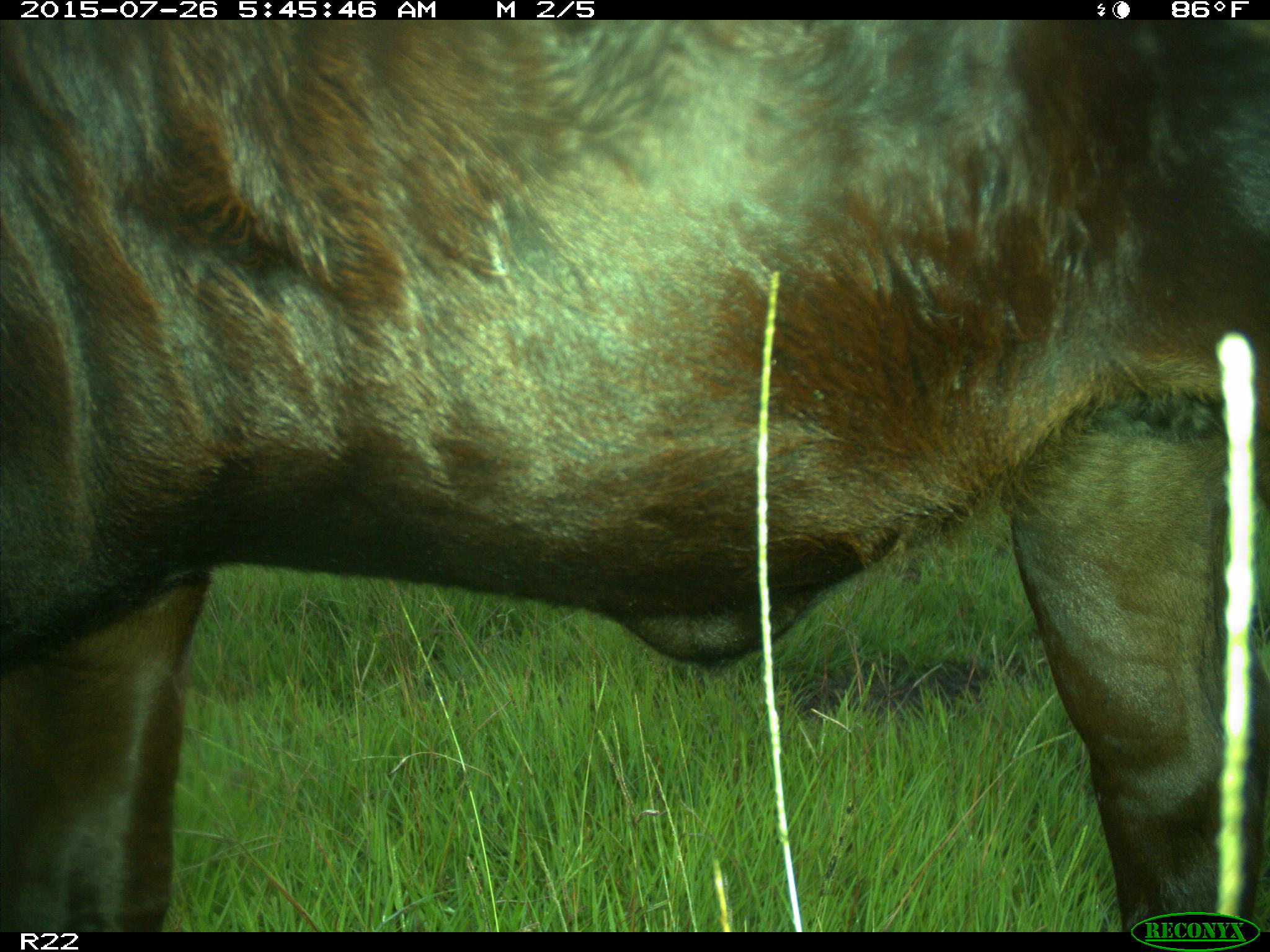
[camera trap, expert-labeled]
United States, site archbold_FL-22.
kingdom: Animalia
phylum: Chordata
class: Mammalia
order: Artiodactyla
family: Bovidae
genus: Bos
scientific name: Bos taurus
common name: domestic cow